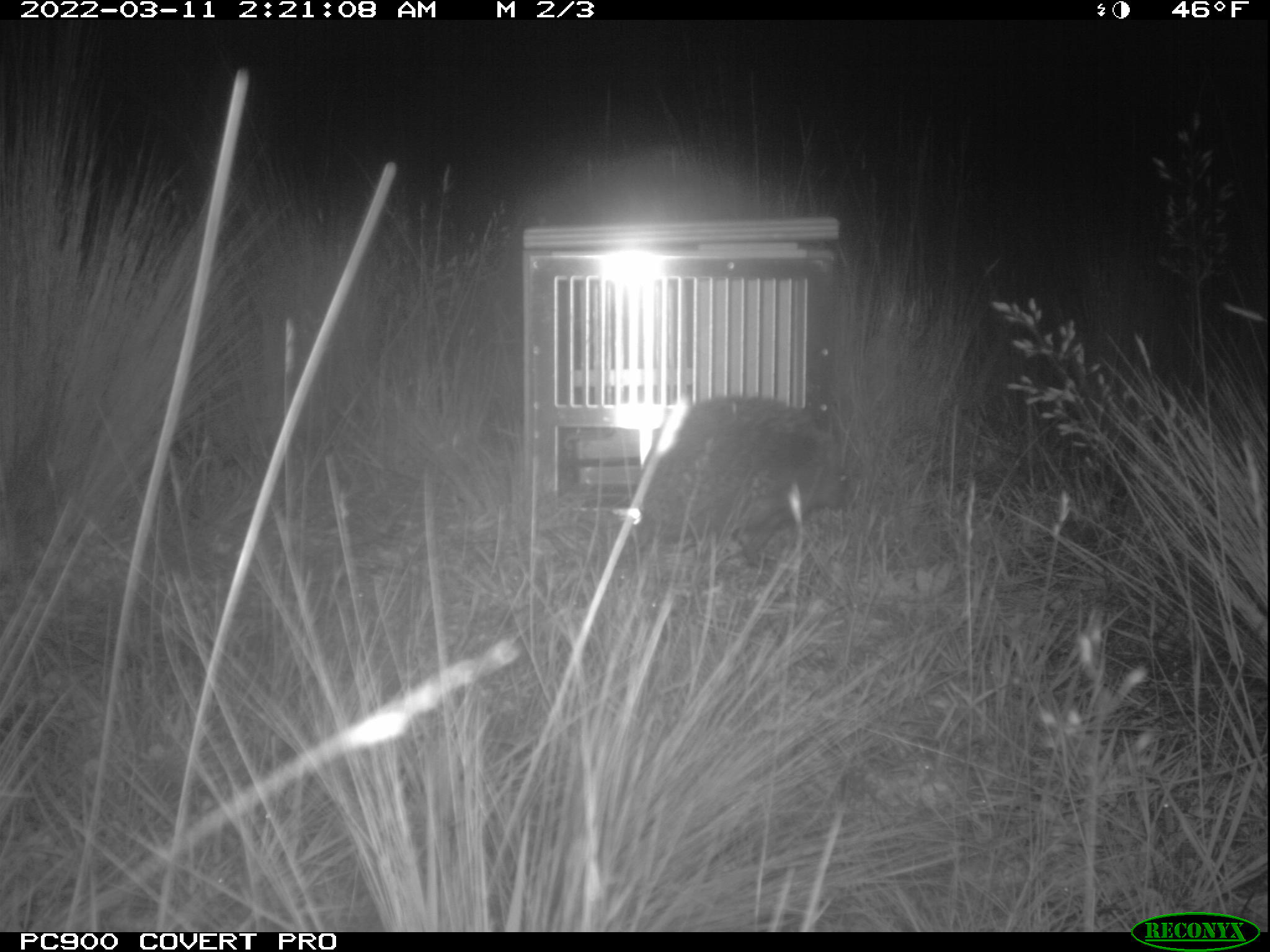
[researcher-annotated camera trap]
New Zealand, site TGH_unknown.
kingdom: Animalia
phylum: Chordata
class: Mammalia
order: Eulipotyphla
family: Erinaceidae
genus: Erinaceus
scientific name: Erinaceus europaeus europaeus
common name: european hedgehog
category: hedgehog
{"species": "hedgehog (european hedgehog) (Erinaceus europaeus europaeus)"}